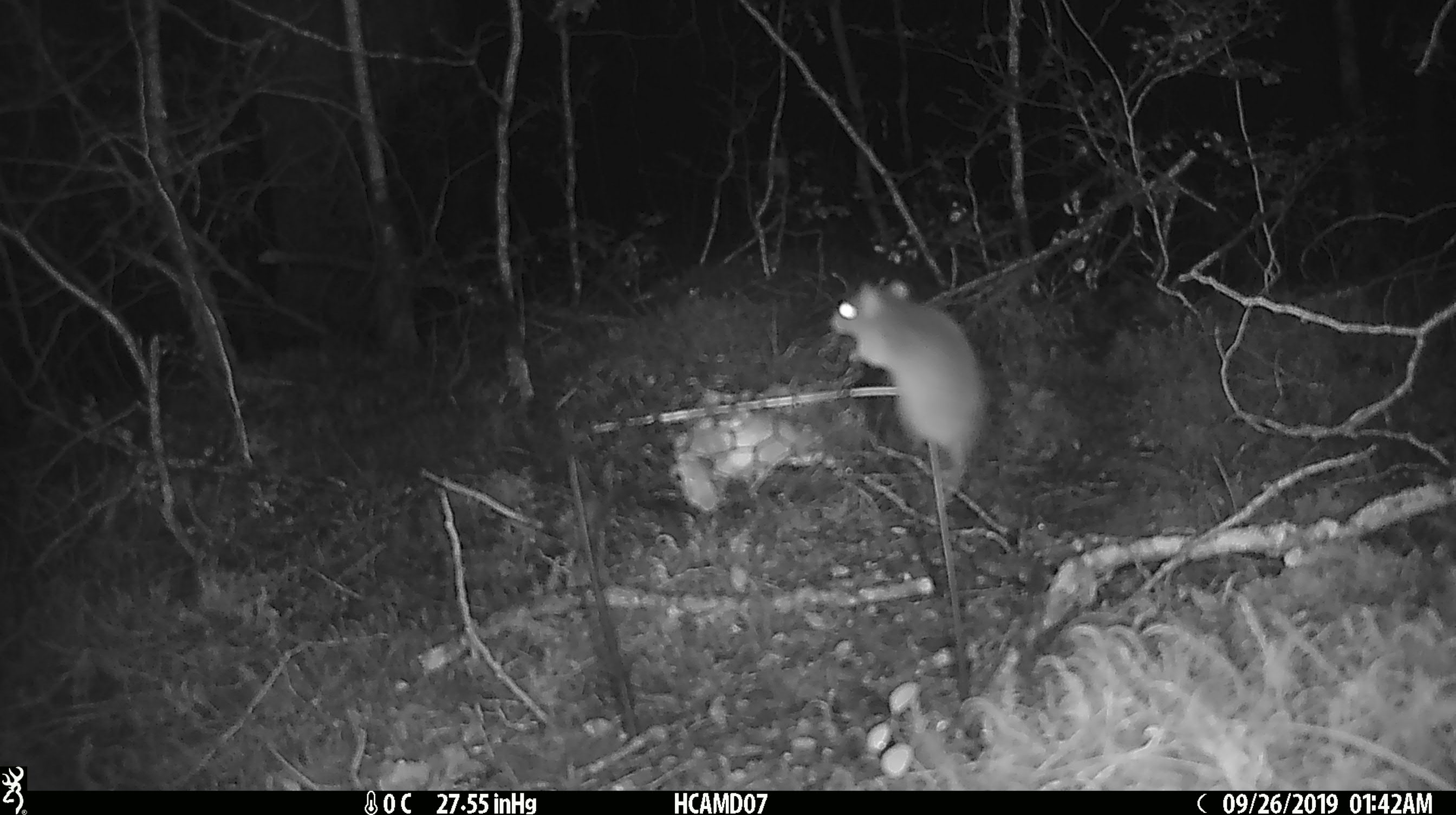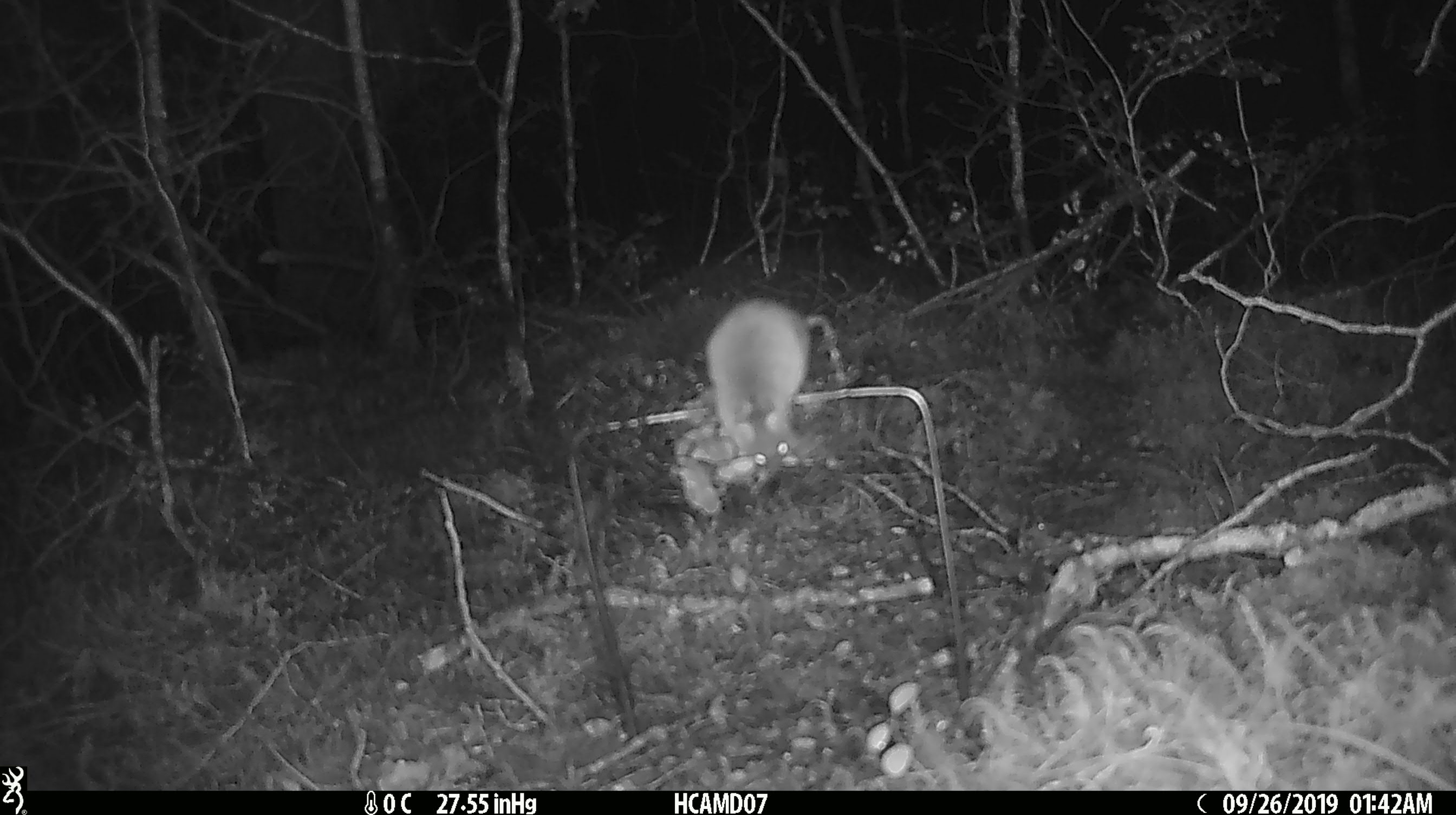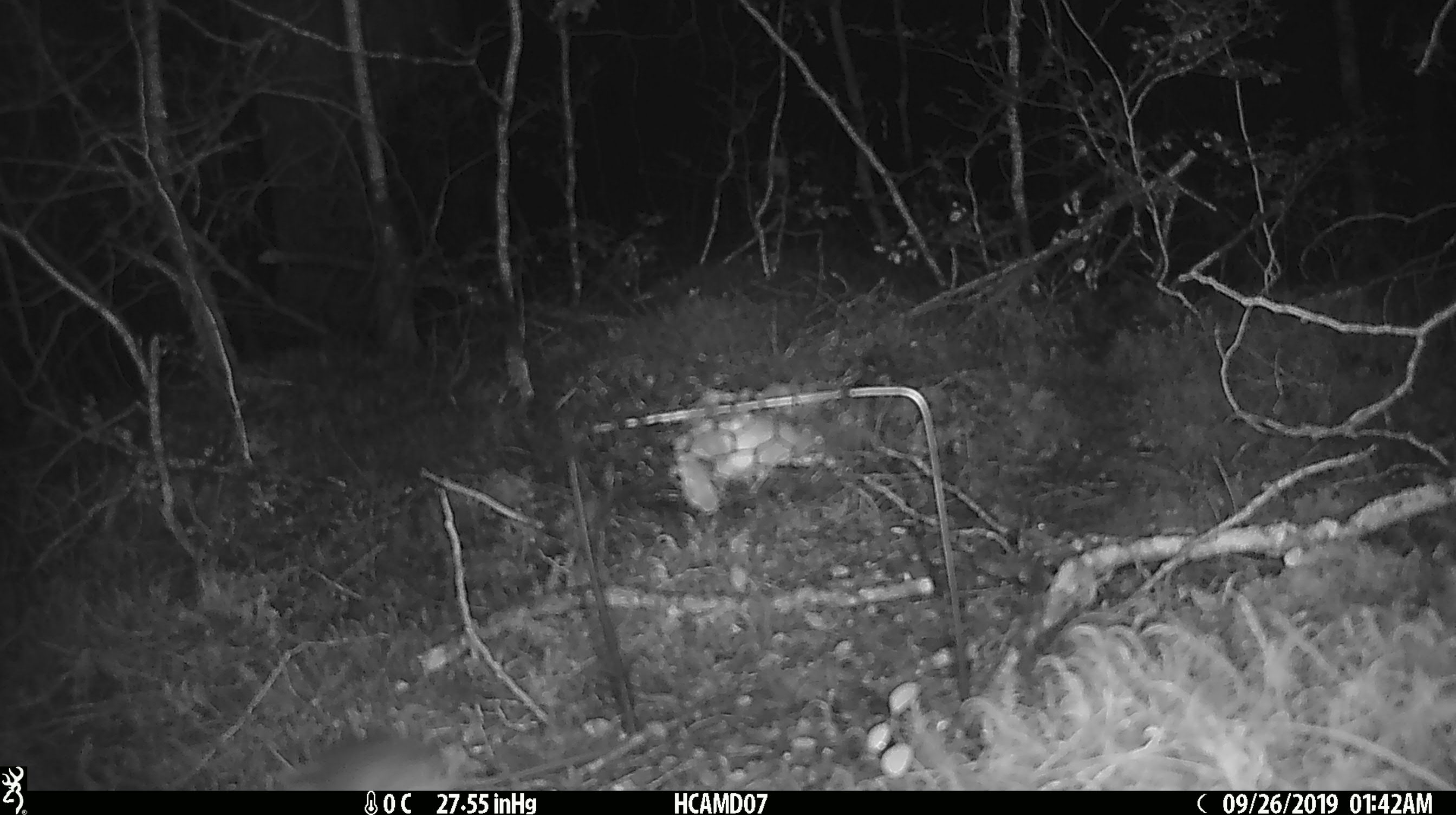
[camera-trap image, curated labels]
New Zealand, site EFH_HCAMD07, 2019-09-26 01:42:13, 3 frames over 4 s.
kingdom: Animalia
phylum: Chordata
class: Mammalia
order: Rodentia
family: Muridae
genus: Mus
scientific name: Mus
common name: mouse